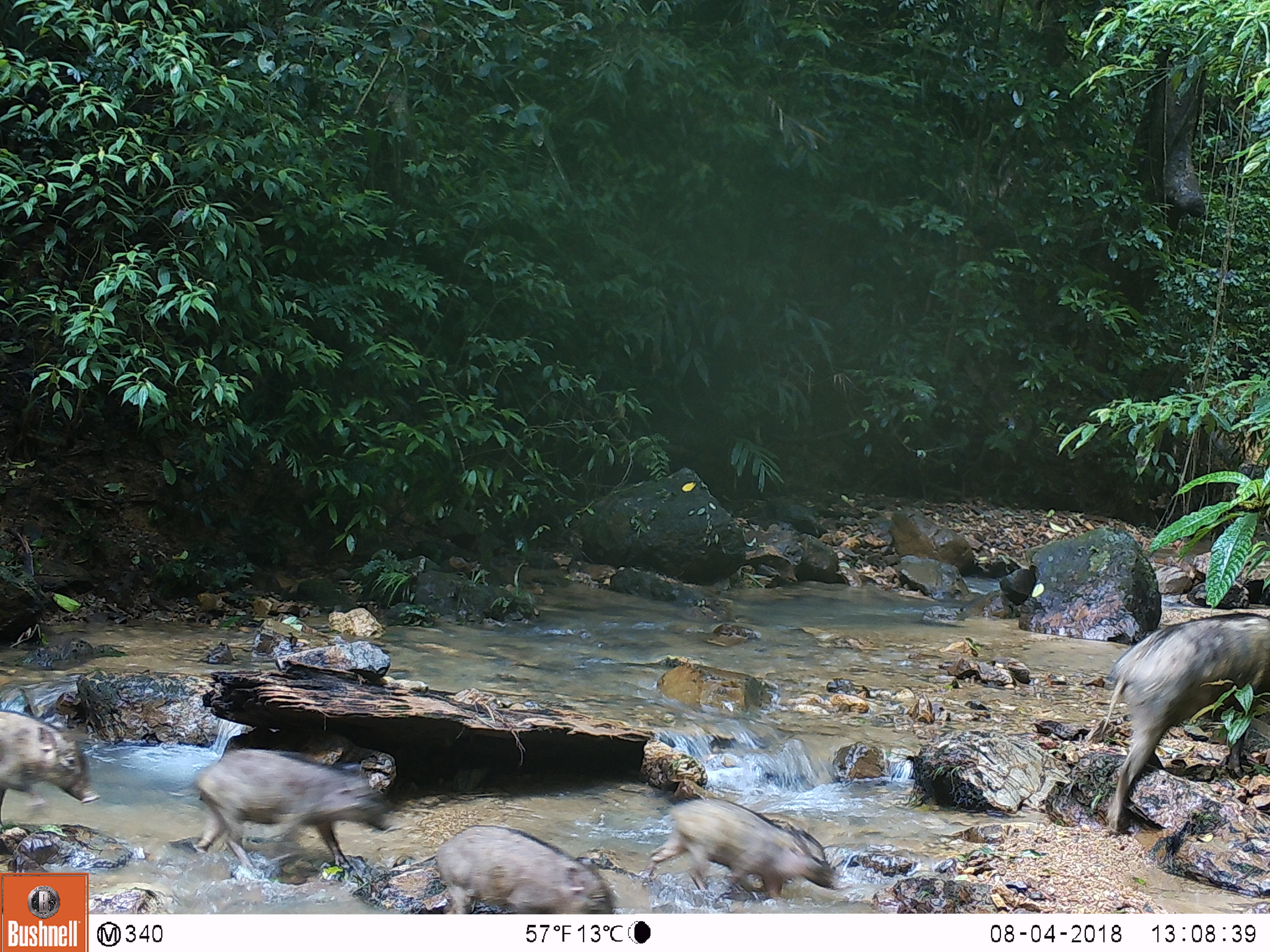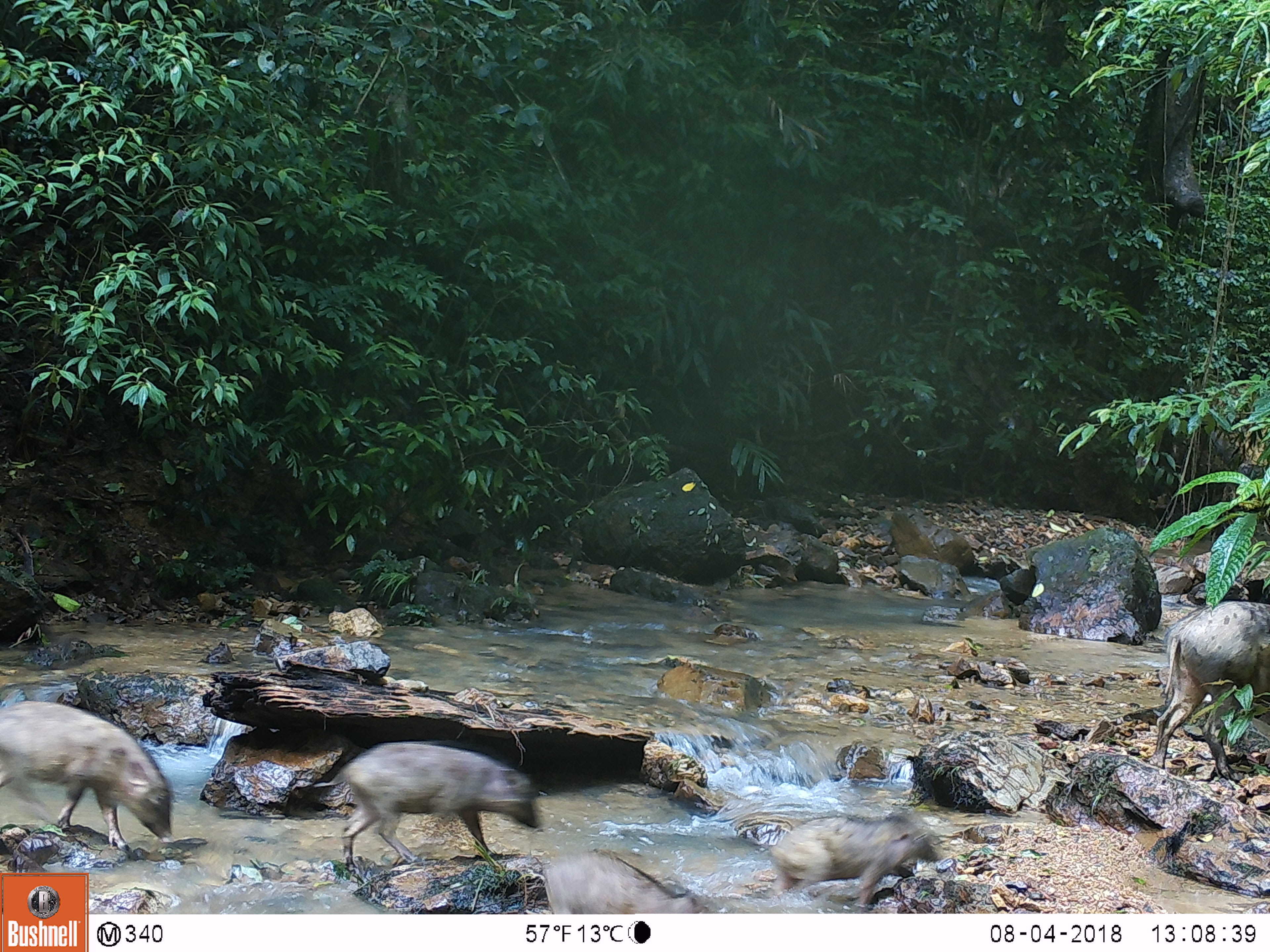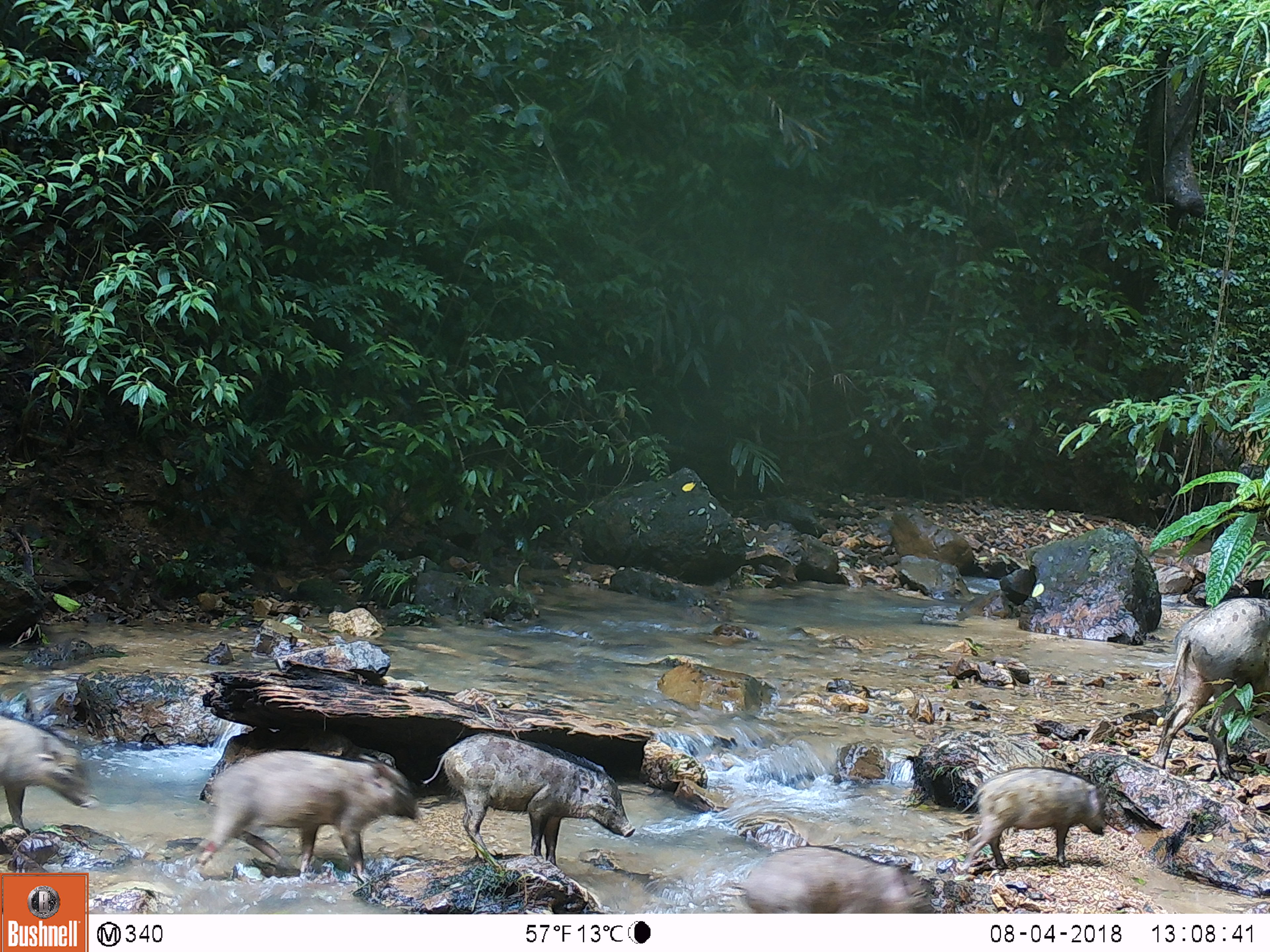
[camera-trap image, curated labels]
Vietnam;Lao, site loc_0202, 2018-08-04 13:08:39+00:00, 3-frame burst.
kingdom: Animalia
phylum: Chordata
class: Mammalia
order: Artiodactyla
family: Suidae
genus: Sus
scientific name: Sus scrofa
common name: eurasian wild pig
Eurasian wild pig (Sus scrofa). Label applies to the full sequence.